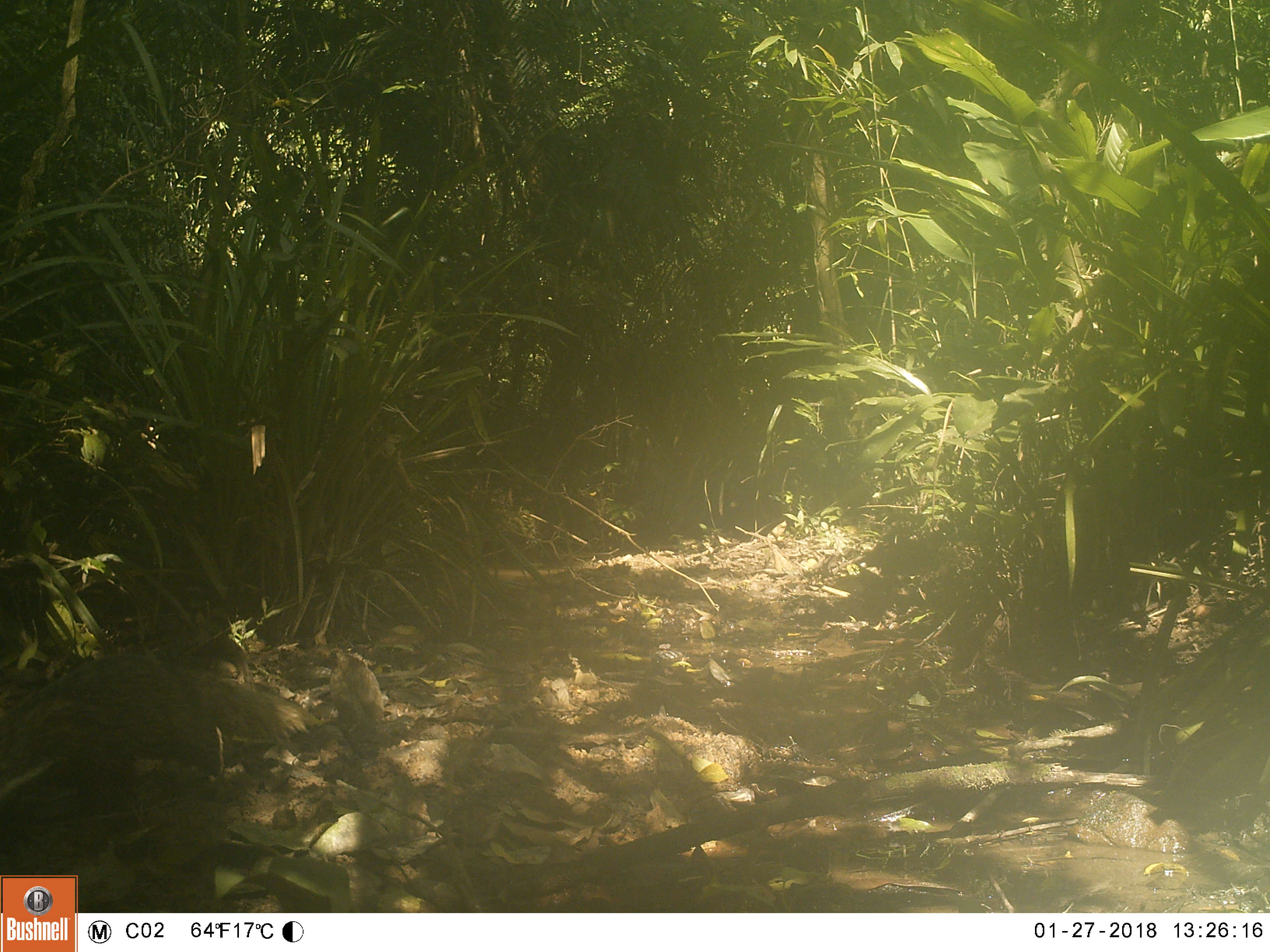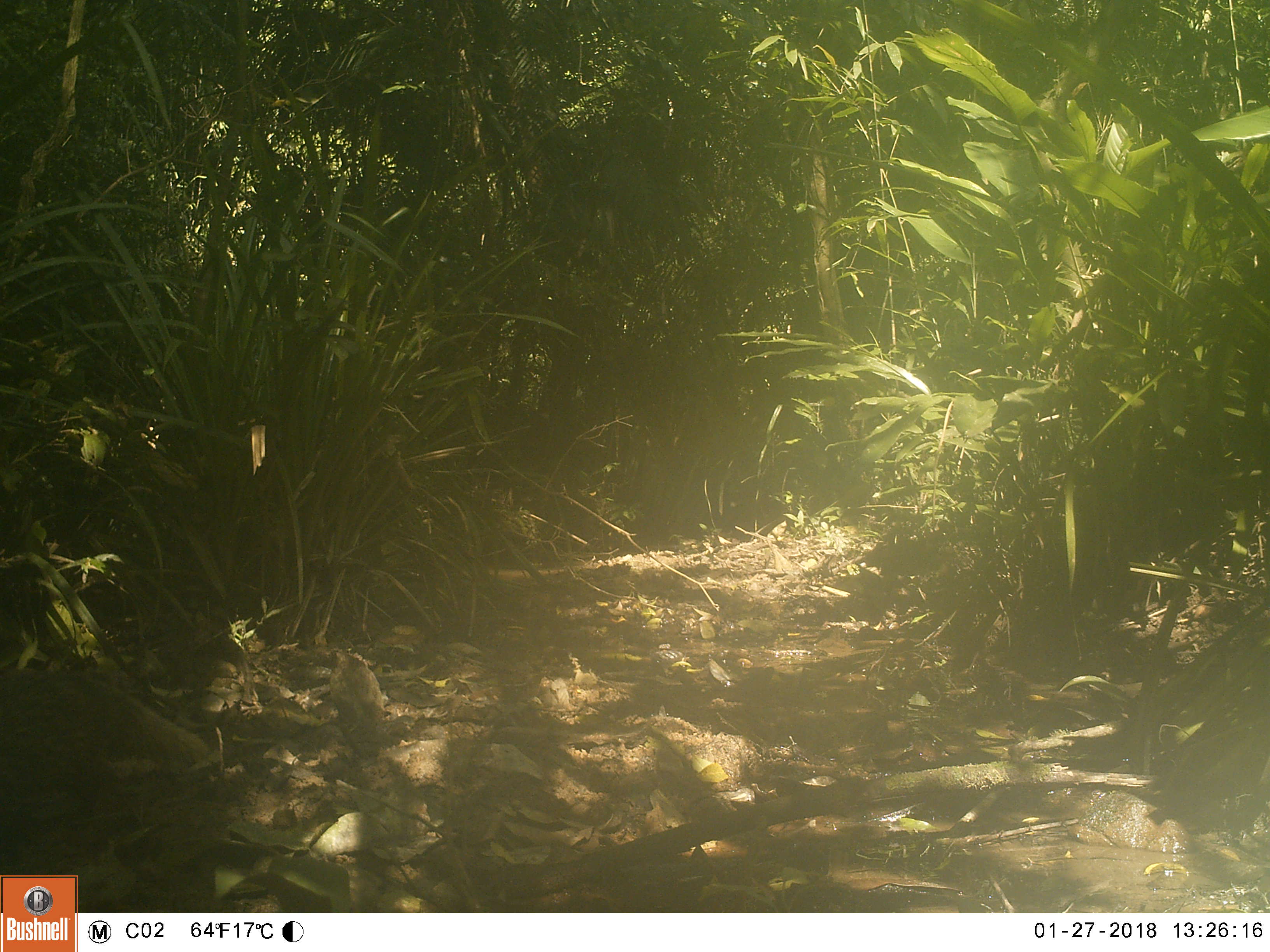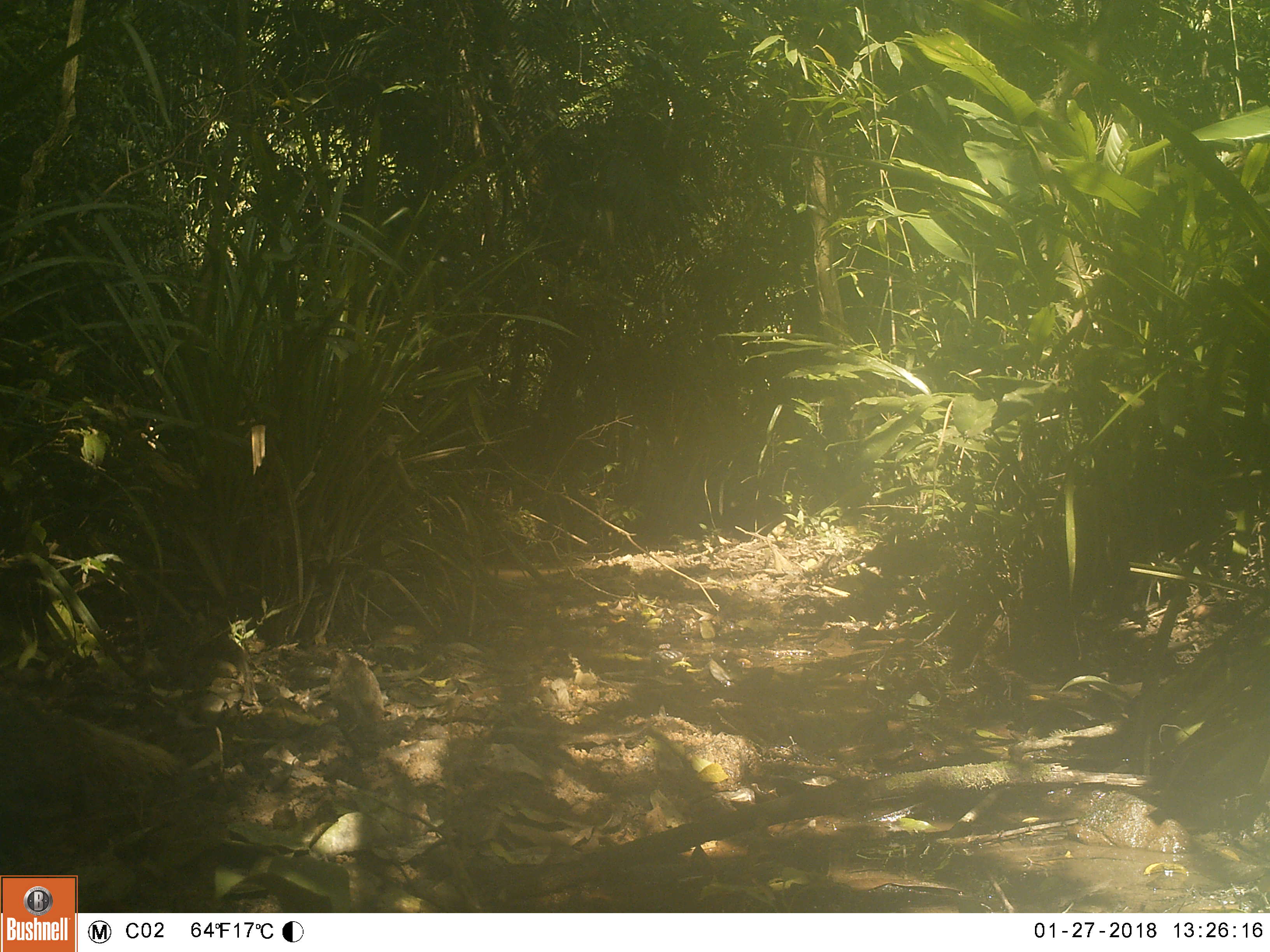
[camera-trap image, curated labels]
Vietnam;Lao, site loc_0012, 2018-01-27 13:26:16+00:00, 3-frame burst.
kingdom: Animalia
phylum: Chordata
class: Mammalia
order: Carnivora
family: Herpestidae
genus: Urva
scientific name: Urva urva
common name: crab-eating mongoose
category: crab eating mongoose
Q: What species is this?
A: Crab eating mongoose (crab-eating mongoose) (Urva urva).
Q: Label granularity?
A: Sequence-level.